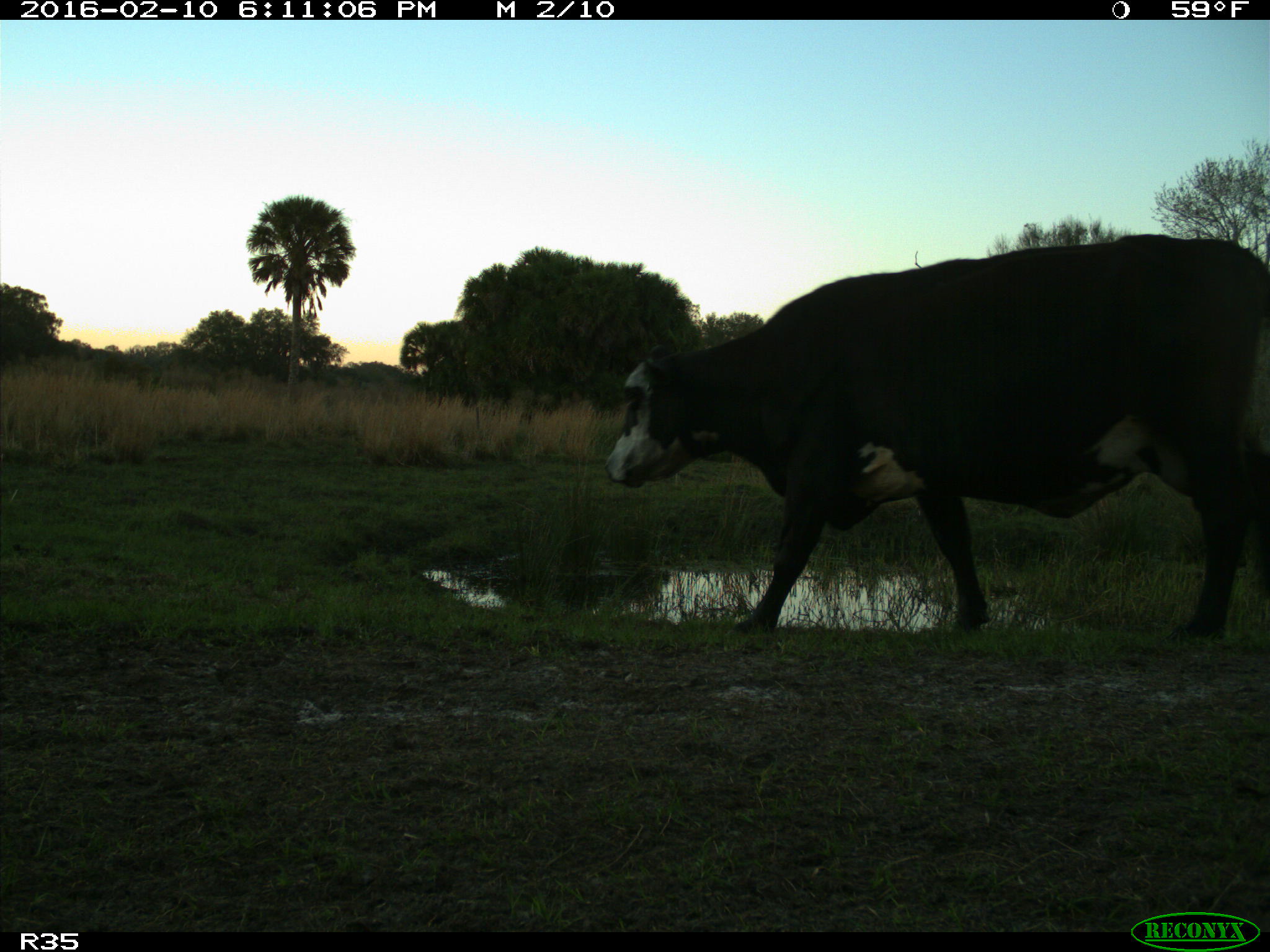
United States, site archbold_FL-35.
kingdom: Animalia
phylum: Chordata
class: Mammalia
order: Artiodactyla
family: Bovidae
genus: Bos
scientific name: Bos taurus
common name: domestic cow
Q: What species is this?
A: Bos taurus (domestic cow).